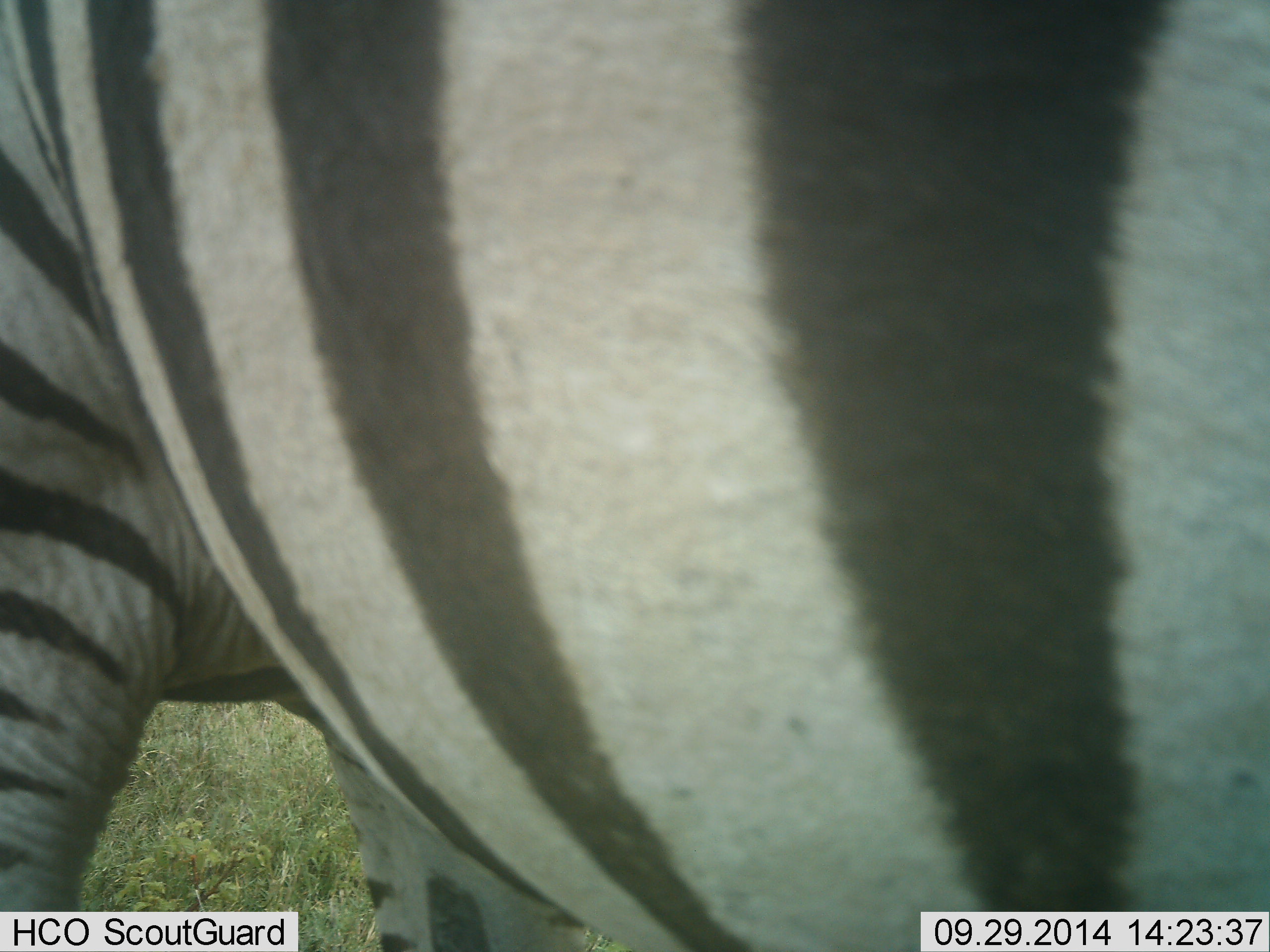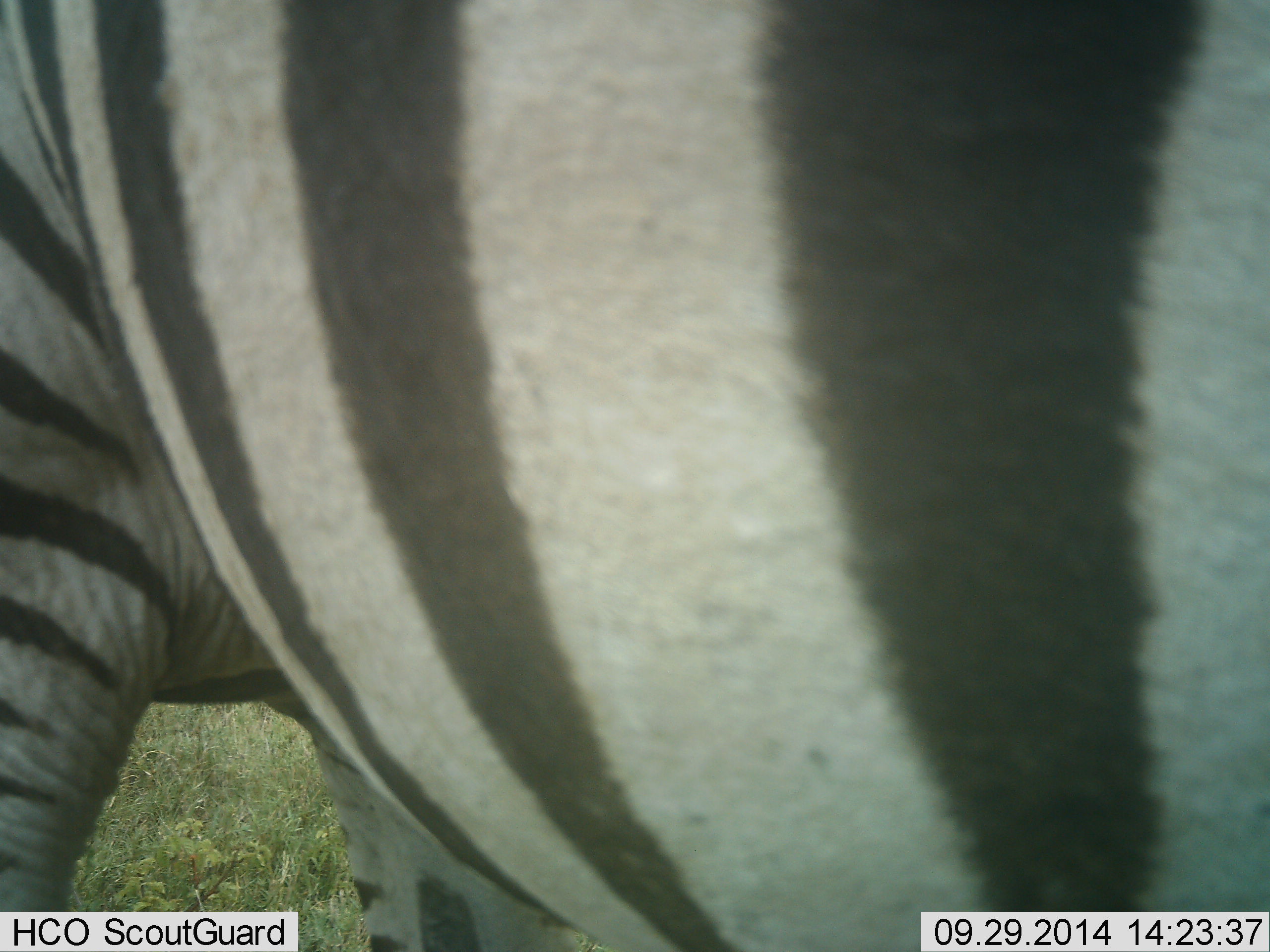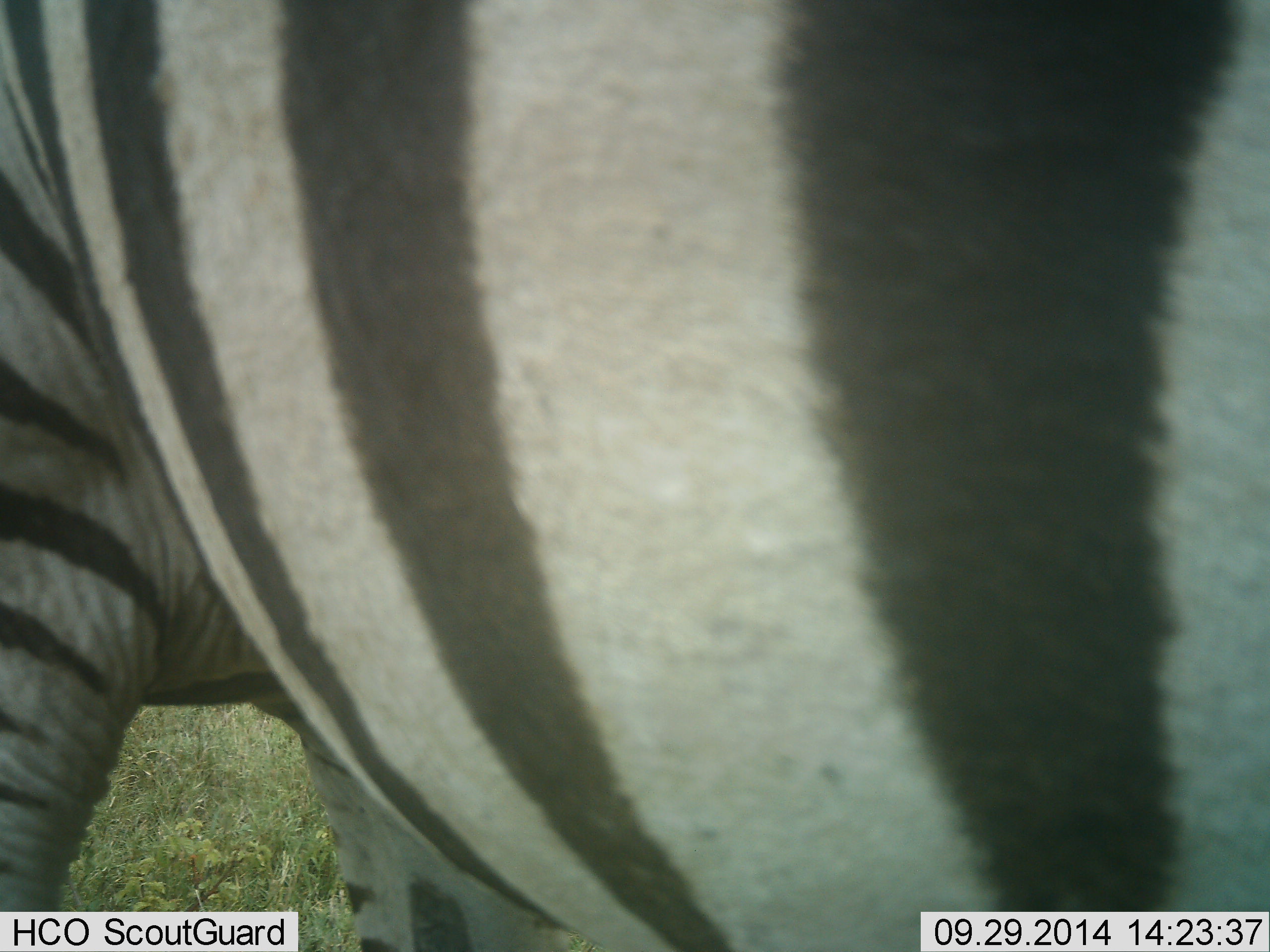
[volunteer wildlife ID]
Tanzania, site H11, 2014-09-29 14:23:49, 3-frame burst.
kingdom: Animalia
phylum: Chordata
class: Mammalia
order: Perissodactyla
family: Equidae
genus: Equus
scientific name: Equus quagga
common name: plains zebra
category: zebra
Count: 1.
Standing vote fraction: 100%.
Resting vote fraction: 0%.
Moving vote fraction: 0%.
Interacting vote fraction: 0%.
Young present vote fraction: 0%.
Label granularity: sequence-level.